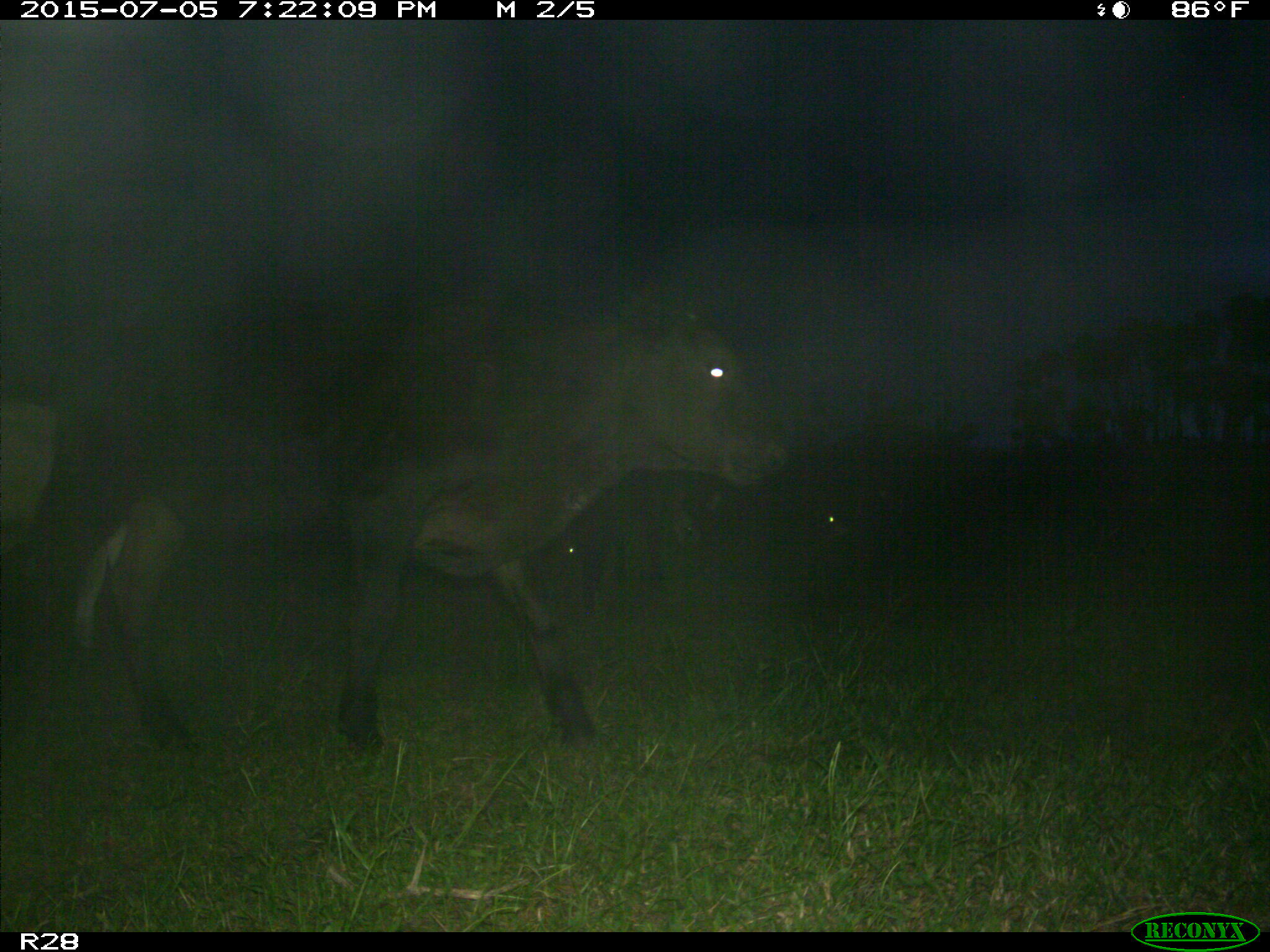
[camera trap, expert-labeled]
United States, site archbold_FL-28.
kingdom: Animalia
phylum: Chordata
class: Mammalia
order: Artiodactyla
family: Bovidae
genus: Bos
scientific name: Bos taurus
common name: domestic cow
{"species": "Bos taurus (domestic cow)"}